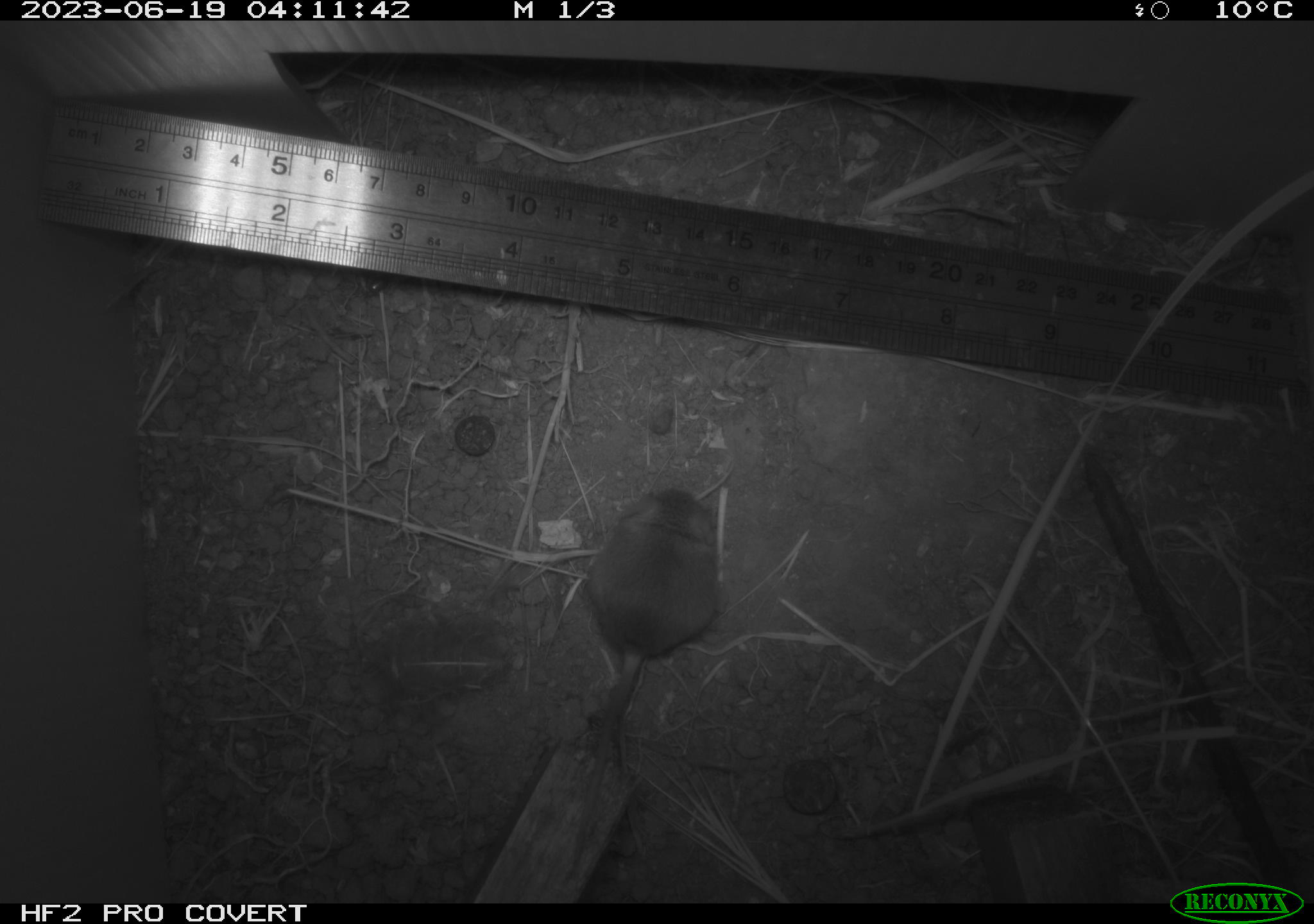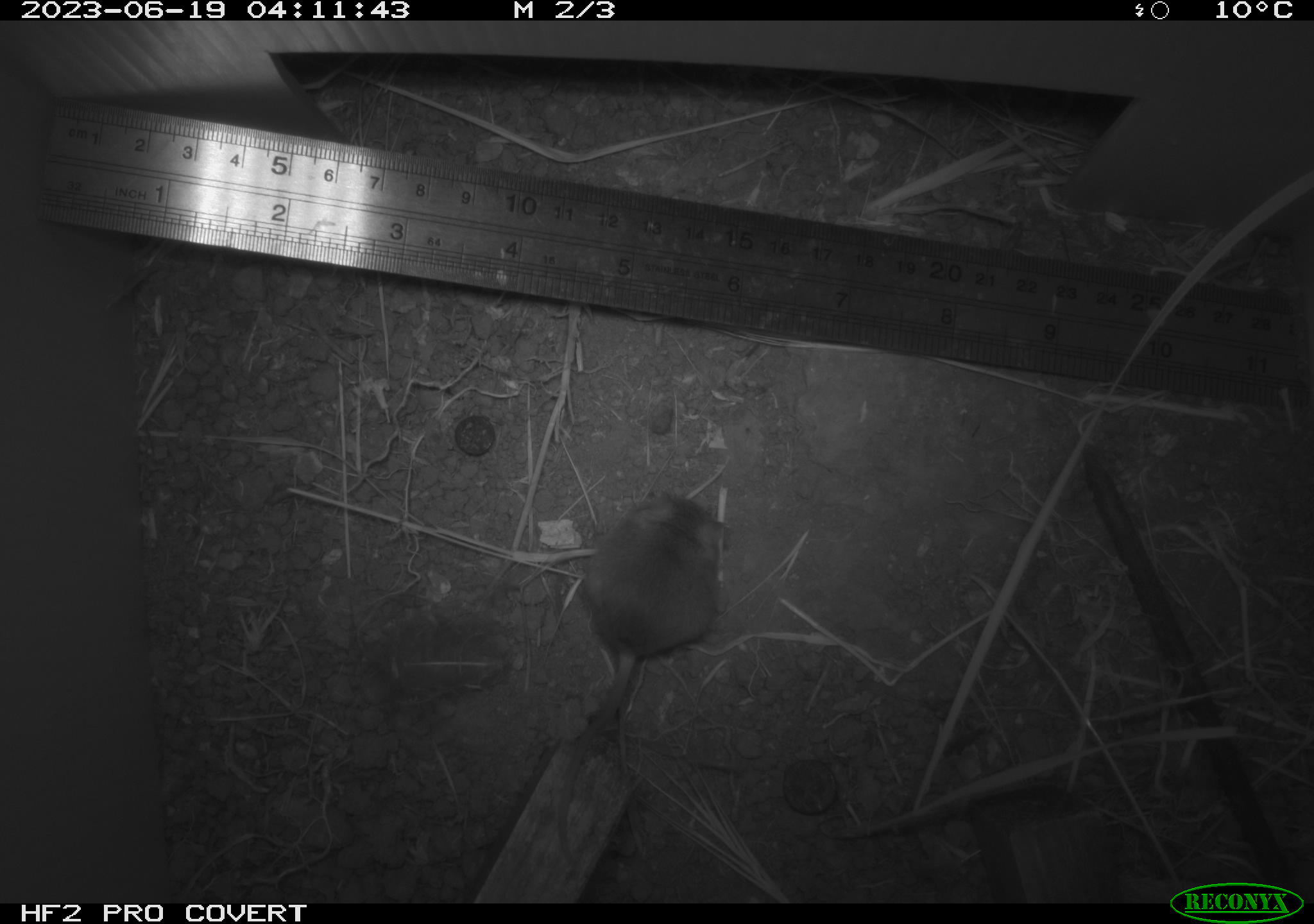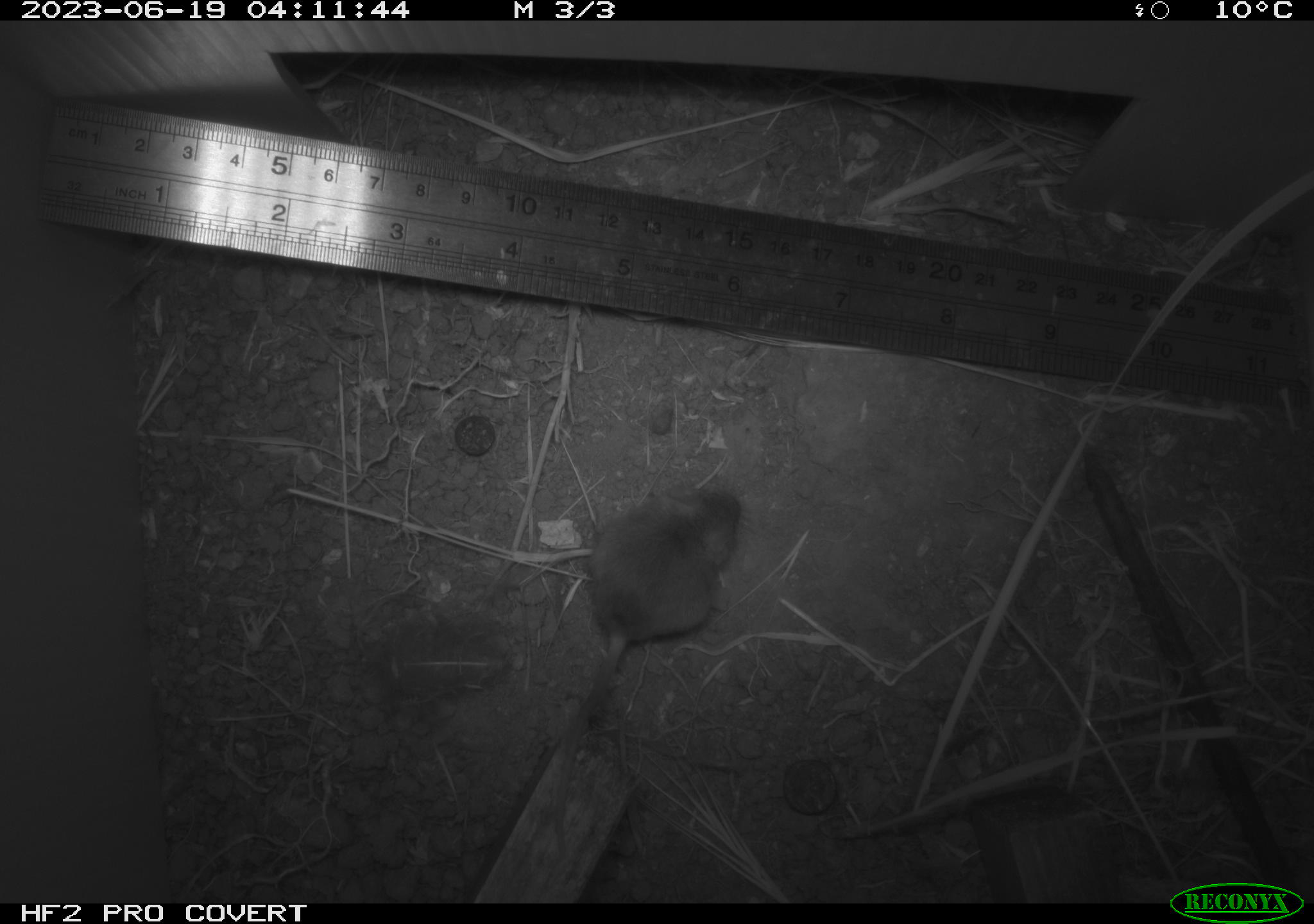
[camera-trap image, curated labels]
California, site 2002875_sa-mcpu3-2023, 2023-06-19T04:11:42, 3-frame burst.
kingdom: Animalia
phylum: Chordata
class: Mammalia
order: Rodentia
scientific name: Rodentia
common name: mouse species